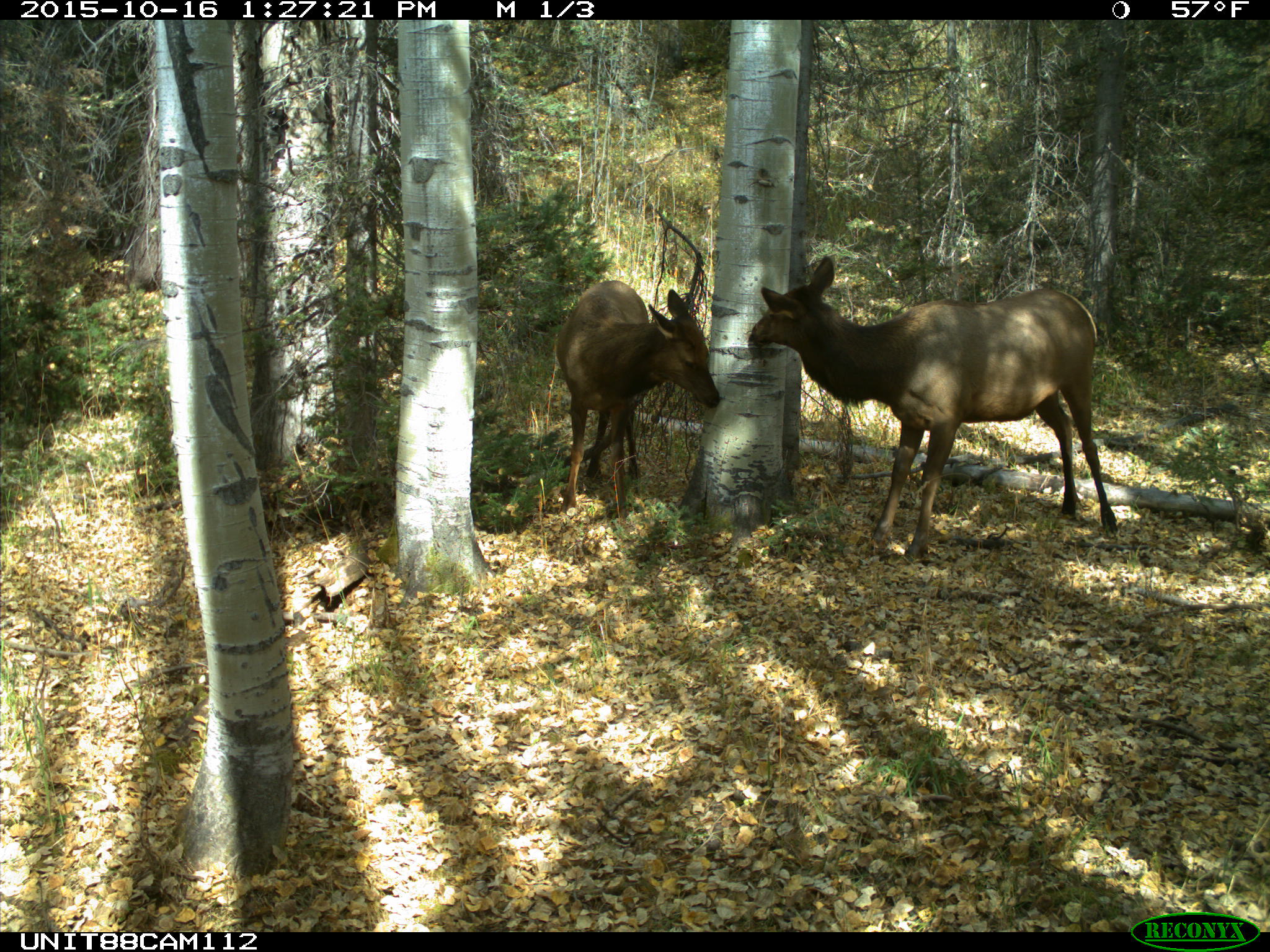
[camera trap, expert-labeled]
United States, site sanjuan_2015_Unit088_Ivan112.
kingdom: Animalia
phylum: Chordata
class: Mammalia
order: Artiodactyla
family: Cervidae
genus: Cervus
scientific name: Cervus elaphus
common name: red deer